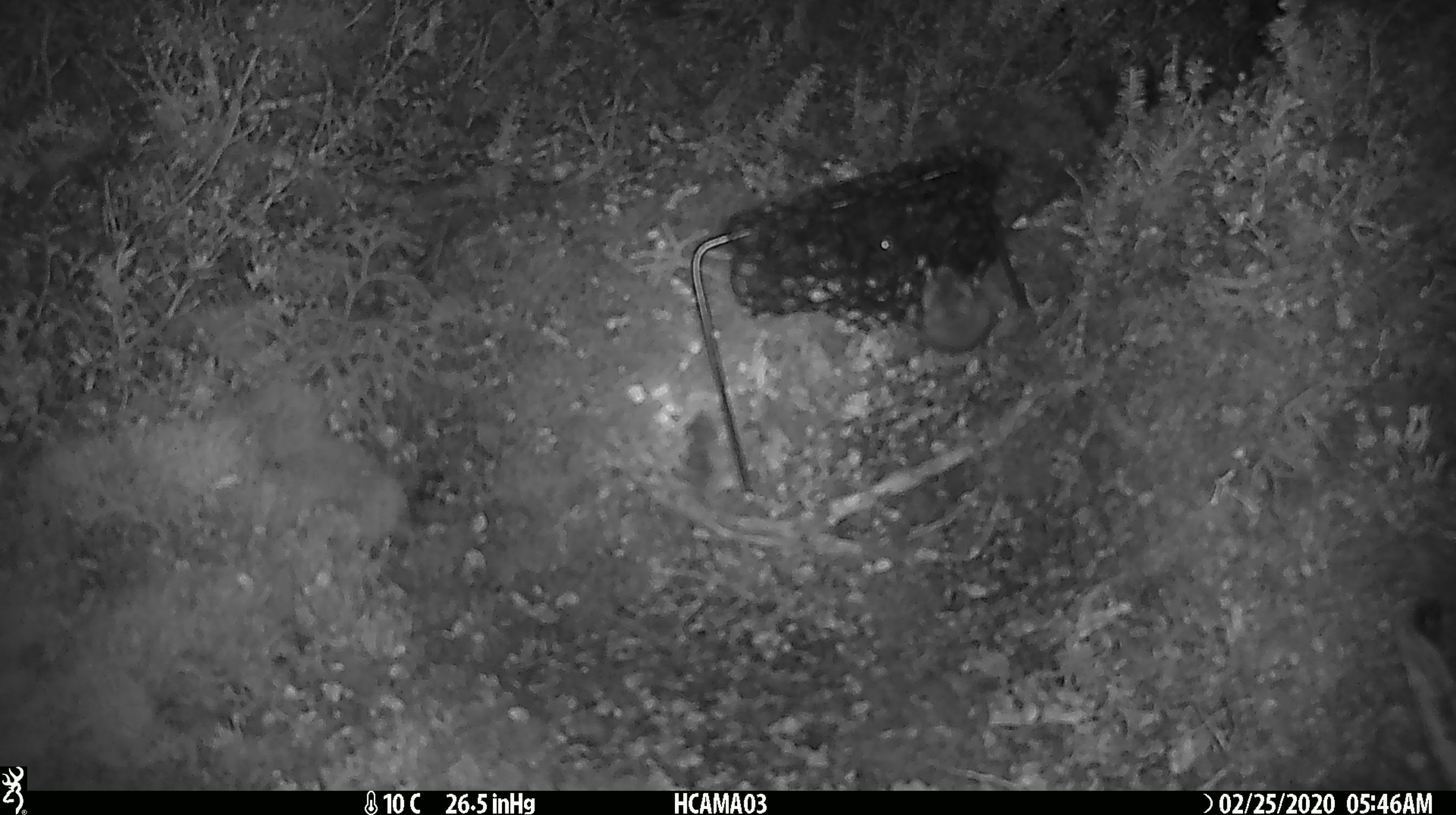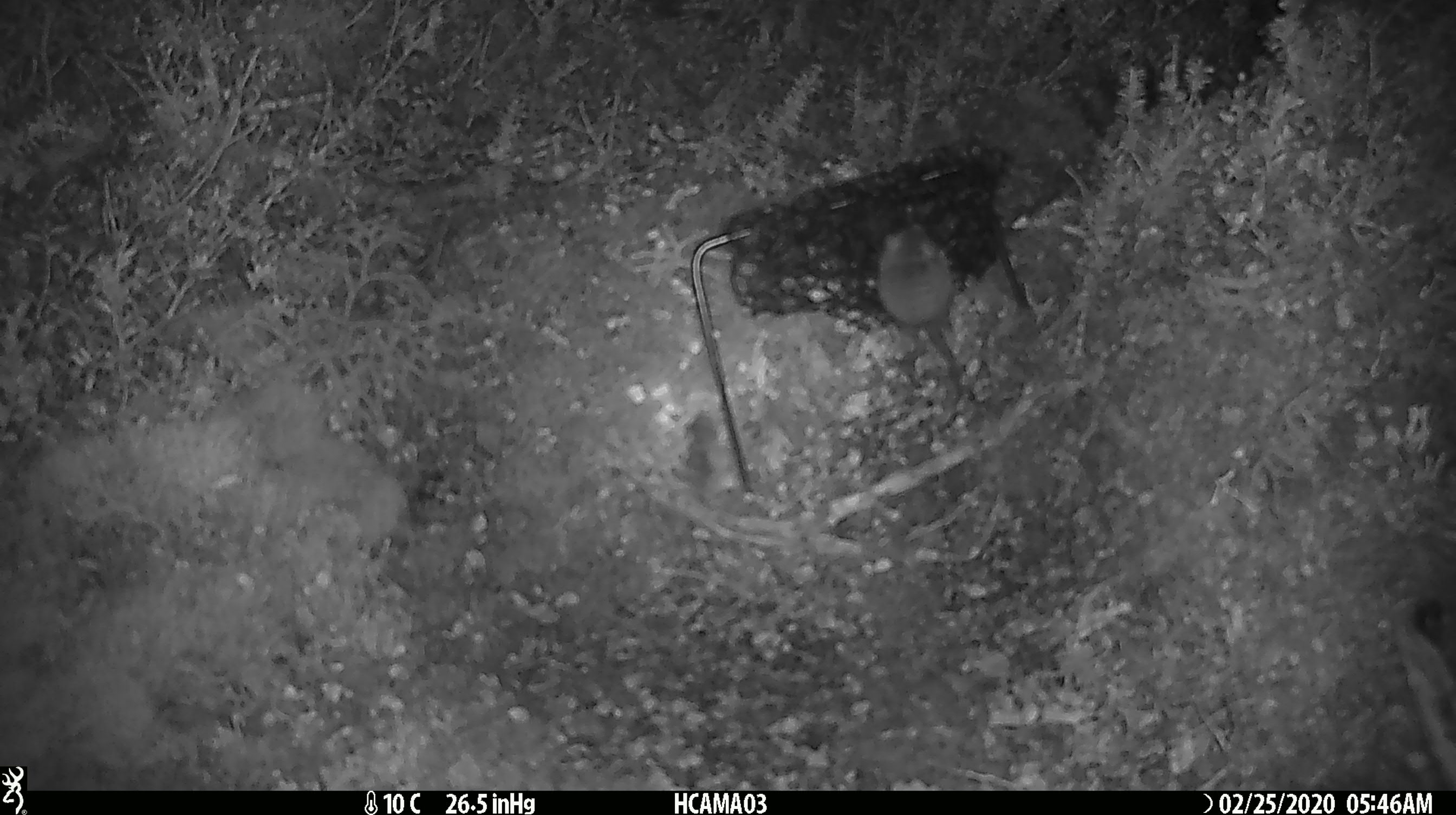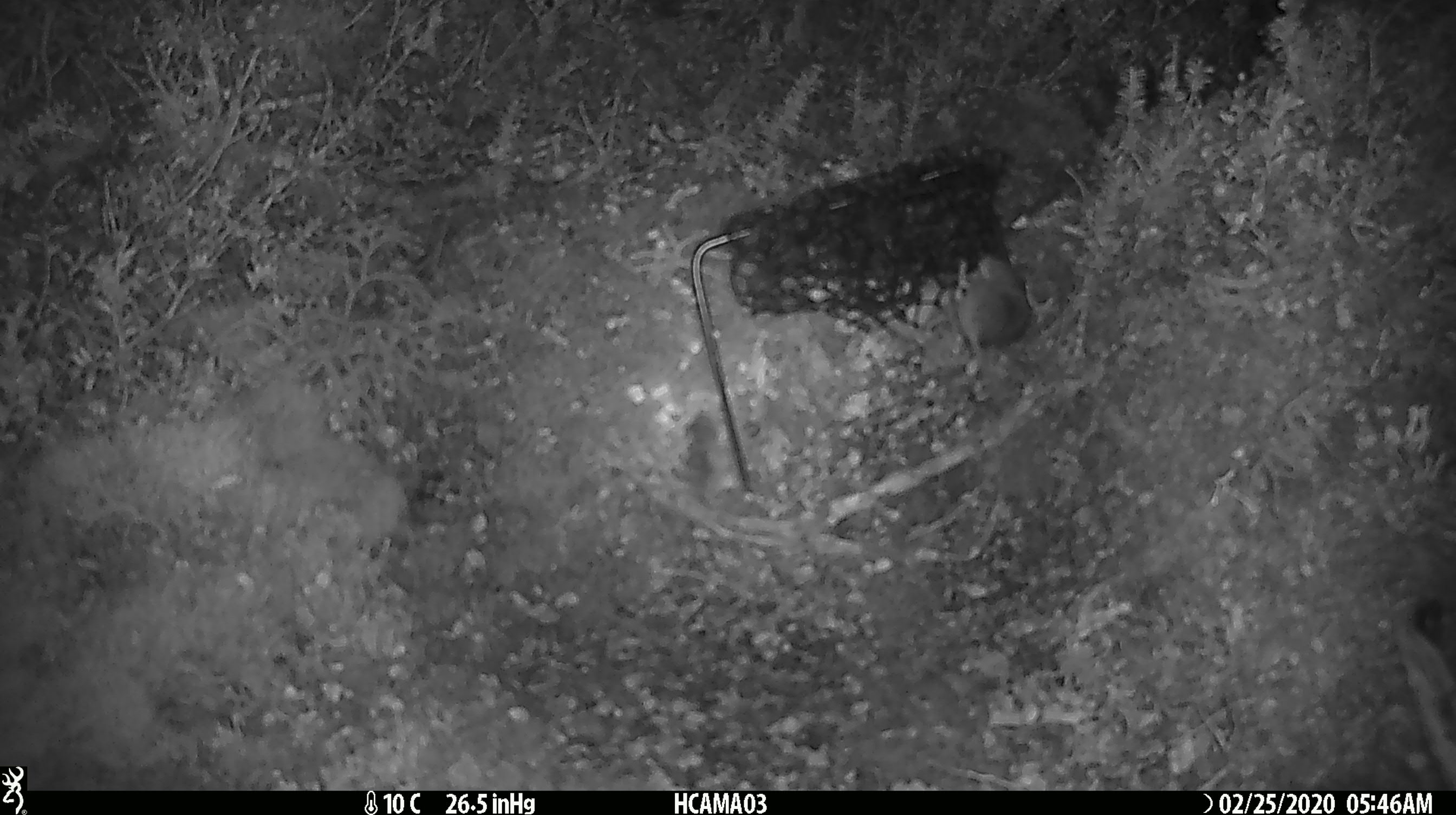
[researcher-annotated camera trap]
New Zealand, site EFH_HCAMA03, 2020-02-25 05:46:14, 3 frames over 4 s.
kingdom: Animalia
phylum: Chordata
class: Mammalia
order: Rodentia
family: Muridae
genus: Mus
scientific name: Mus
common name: mouse